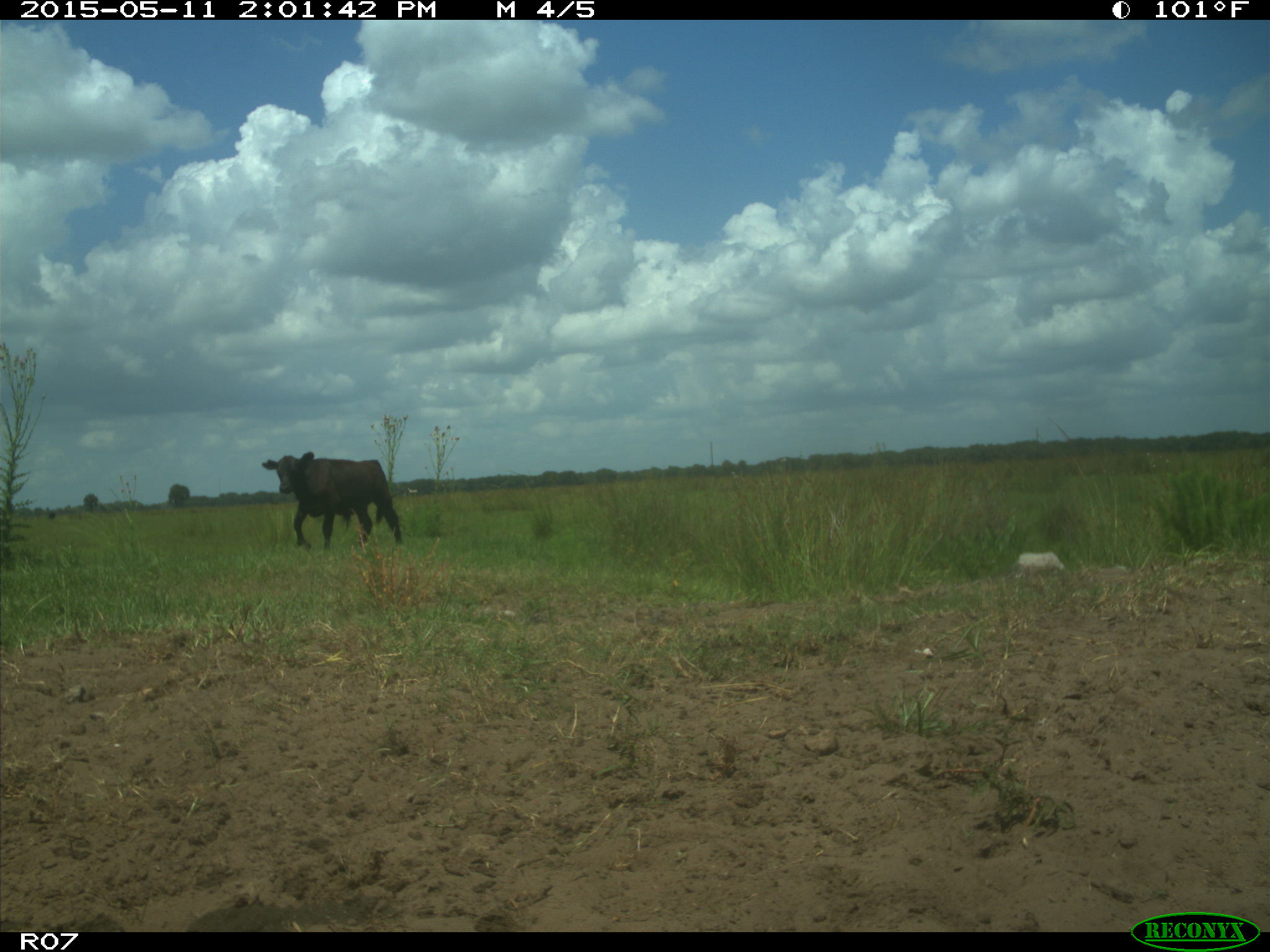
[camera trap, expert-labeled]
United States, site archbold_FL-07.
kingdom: Animalia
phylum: Chordata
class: Mammalia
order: Artiodactyla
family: Bovidae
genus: Bos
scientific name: Bos taurus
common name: domestic cow